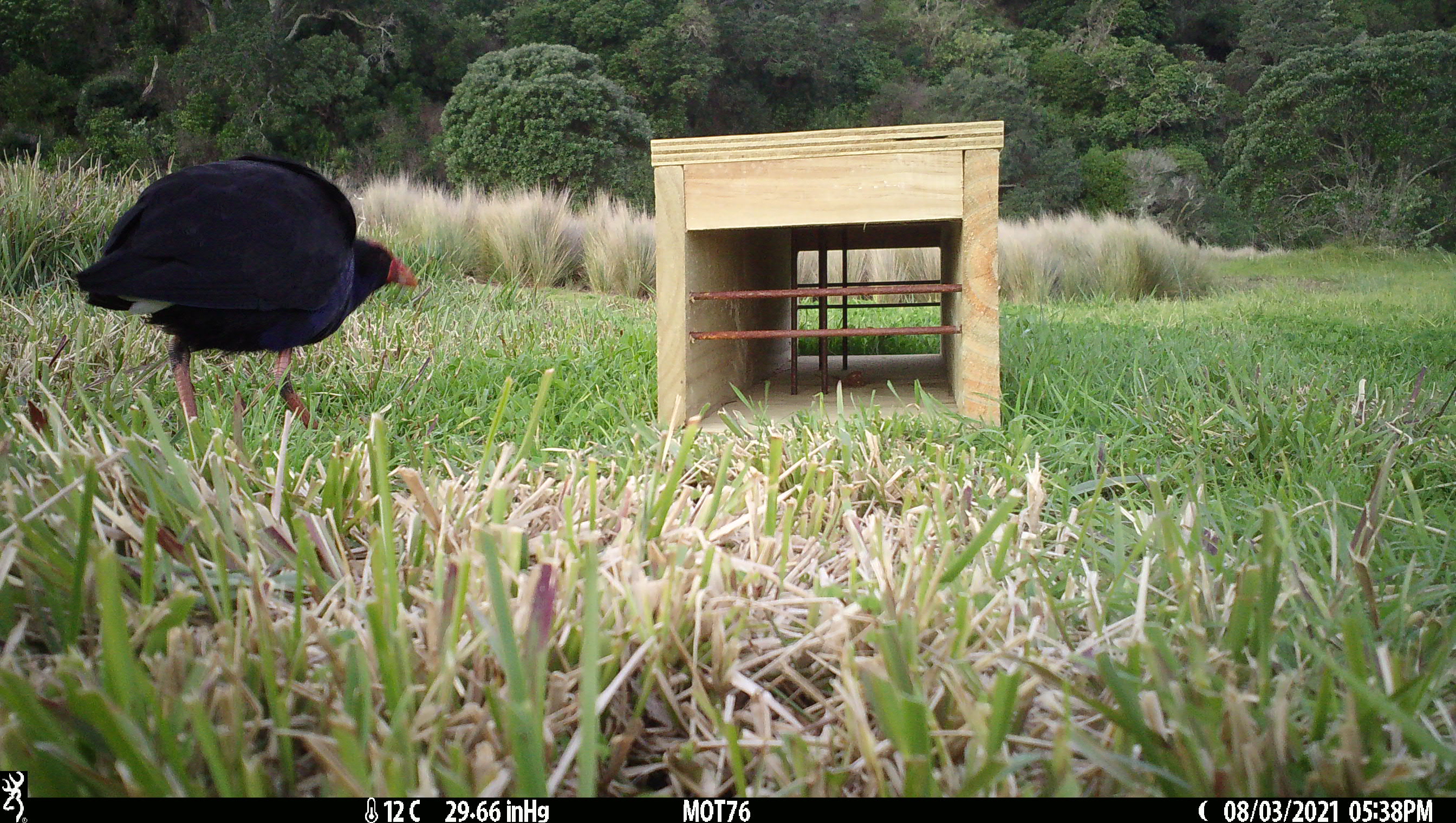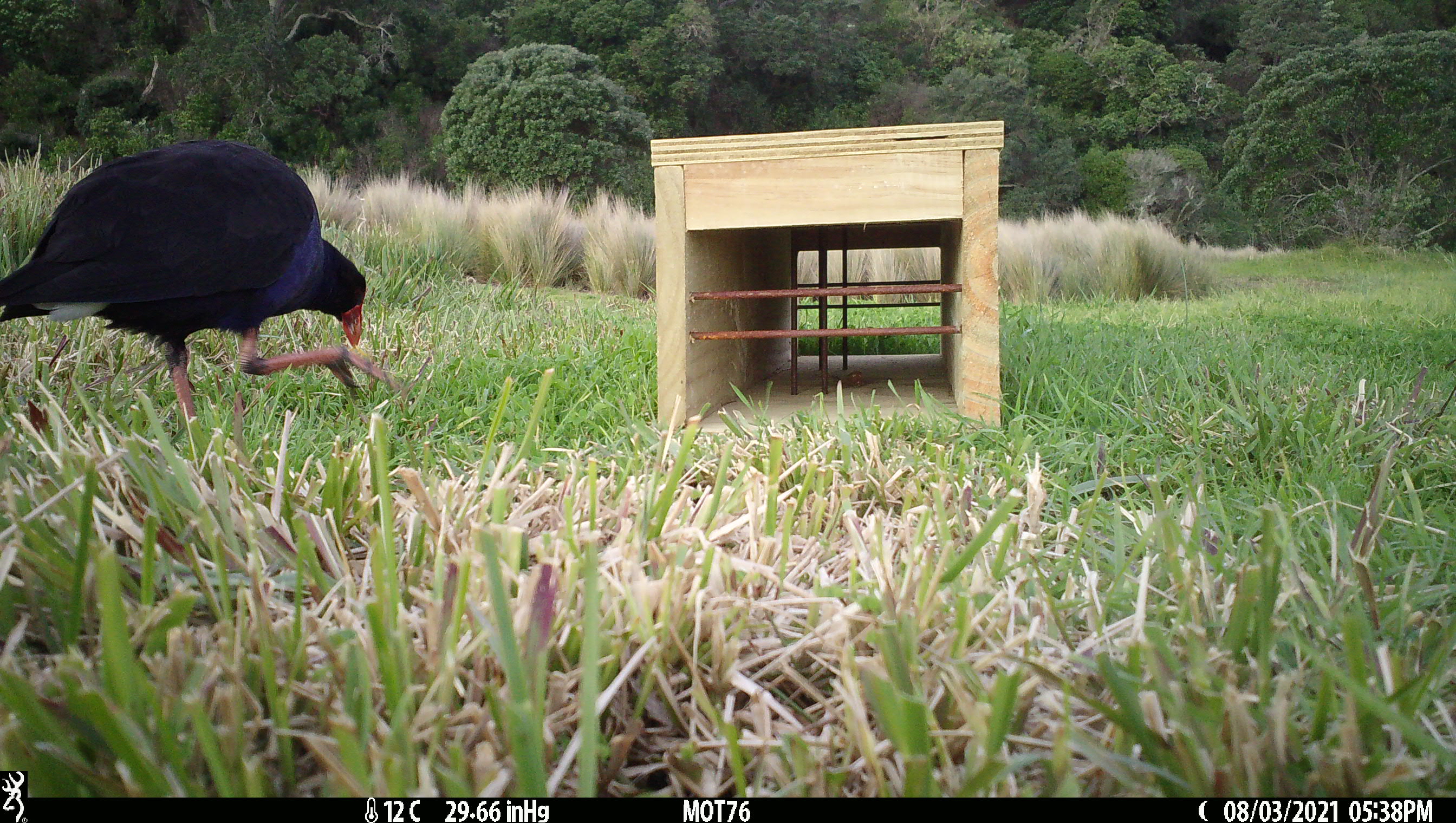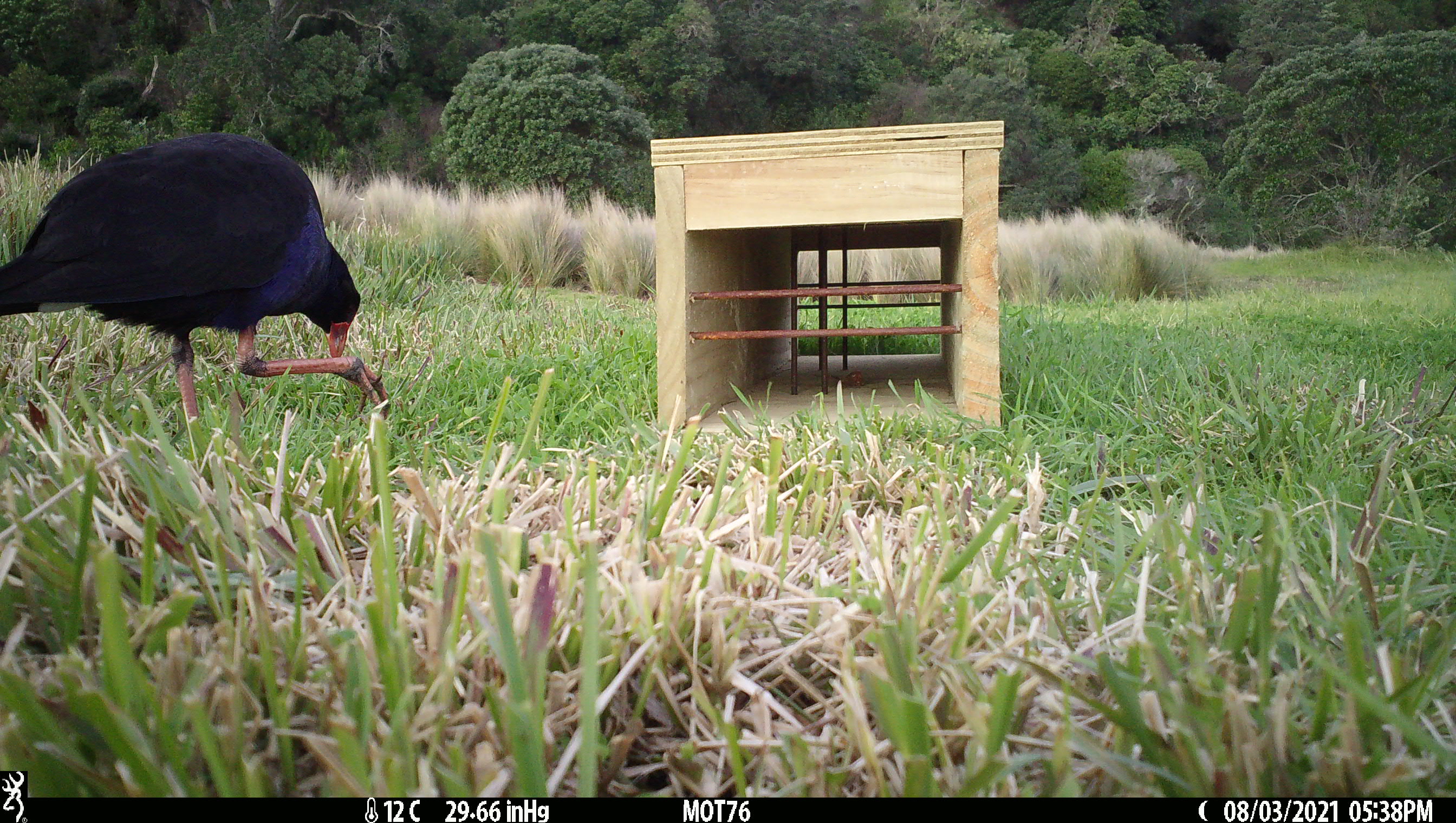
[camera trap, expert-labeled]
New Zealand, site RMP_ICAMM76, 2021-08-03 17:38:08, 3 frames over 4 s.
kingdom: Animalia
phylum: Chordata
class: Aves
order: Gruiformes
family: Rallidae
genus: Porphyrio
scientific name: Porphyrio melanotus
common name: australasian swamphen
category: pukeko